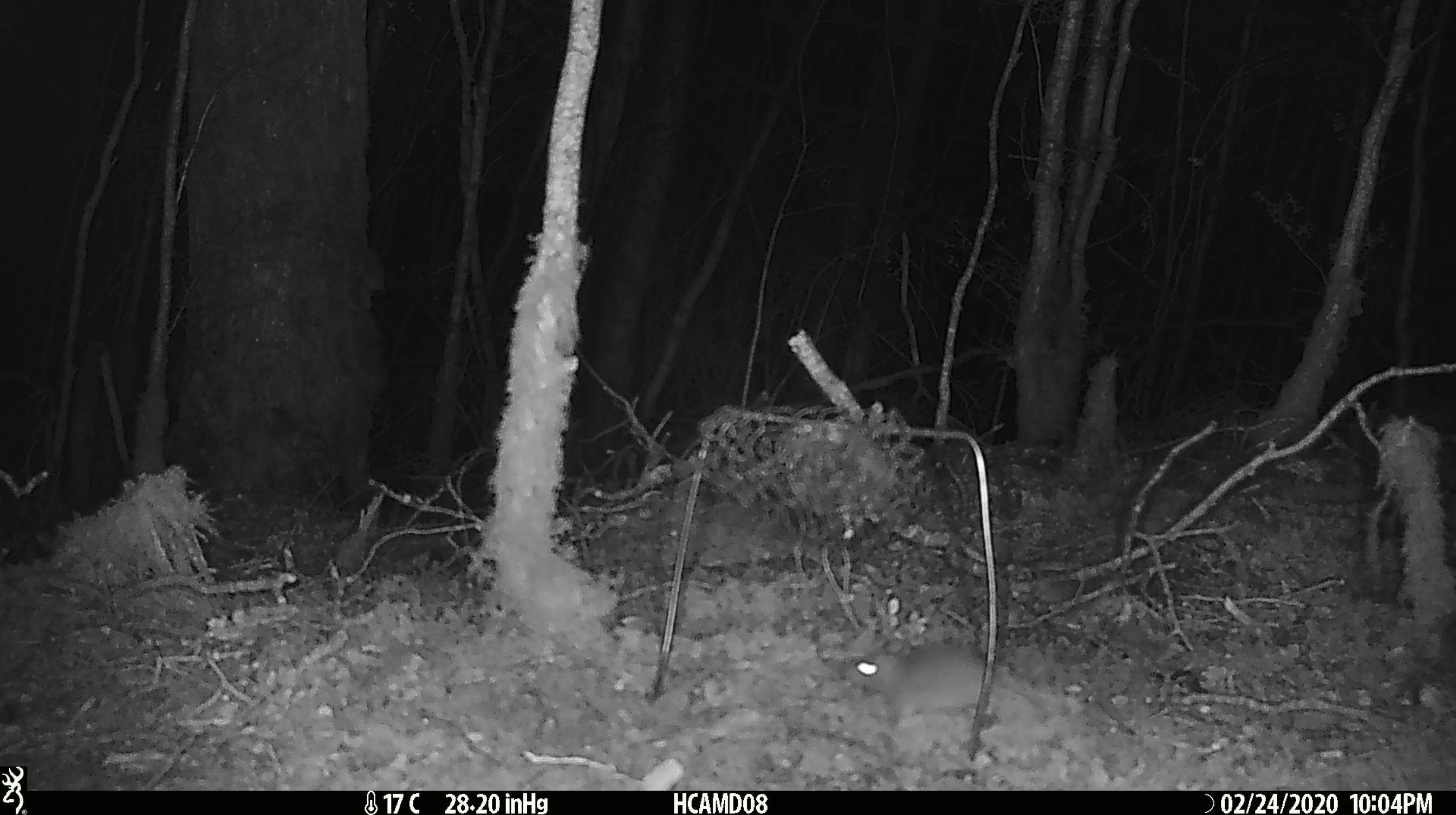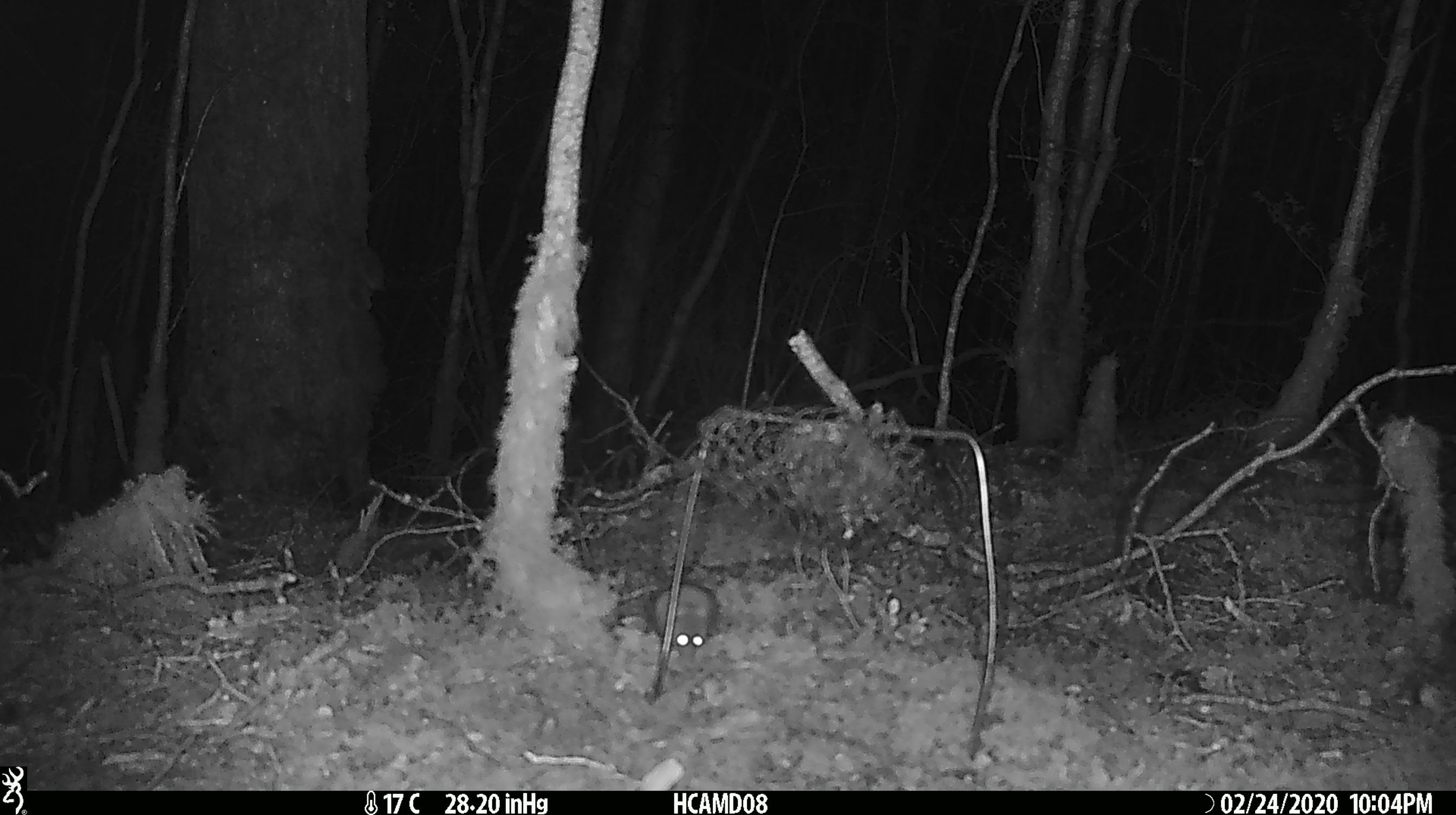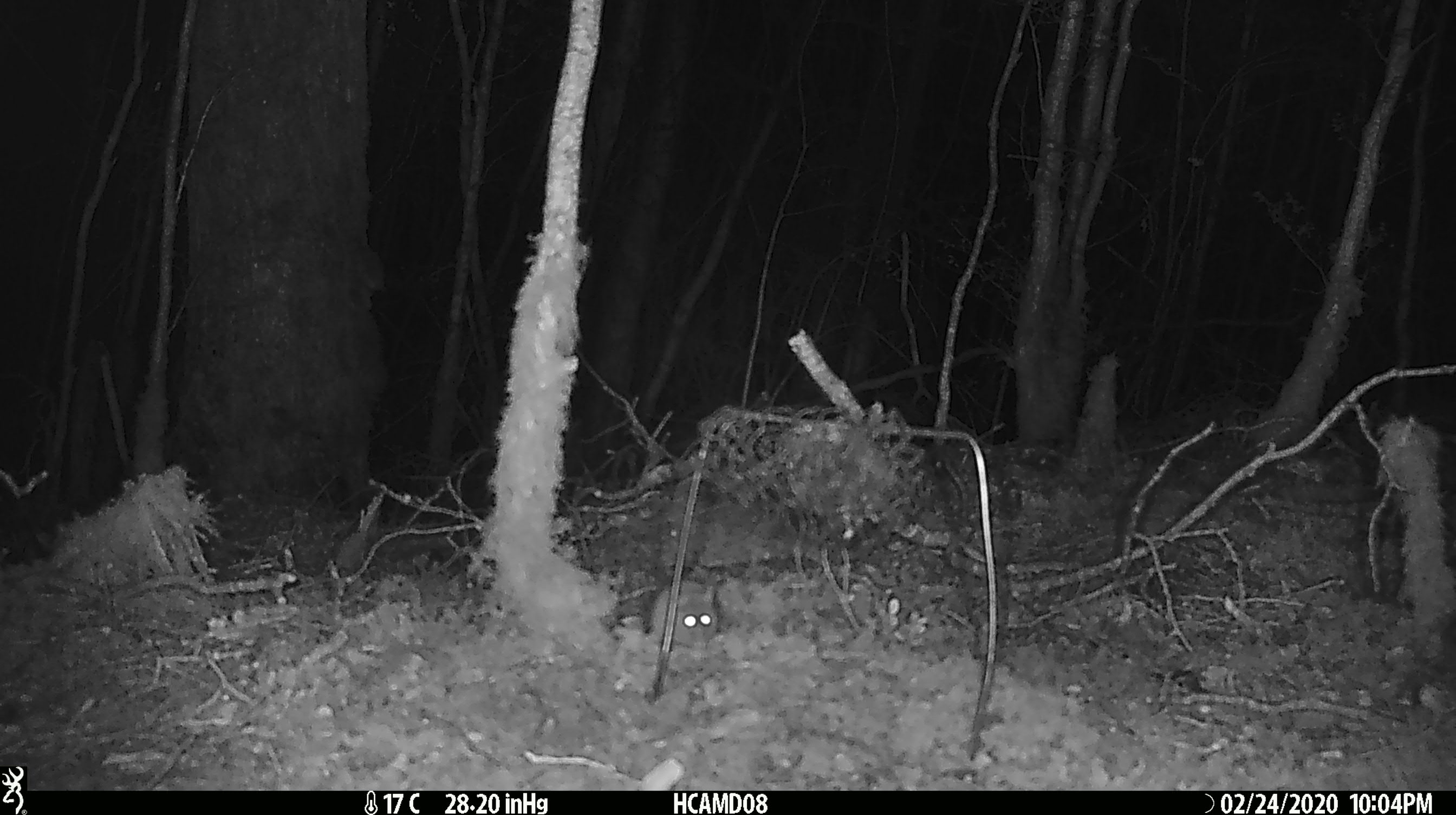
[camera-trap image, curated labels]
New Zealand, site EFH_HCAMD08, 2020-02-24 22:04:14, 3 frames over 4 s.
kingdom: Animalia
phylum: Chordata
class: Mammalia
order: Rodentia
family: Muridae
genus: Mus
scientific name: Mus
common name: mouse